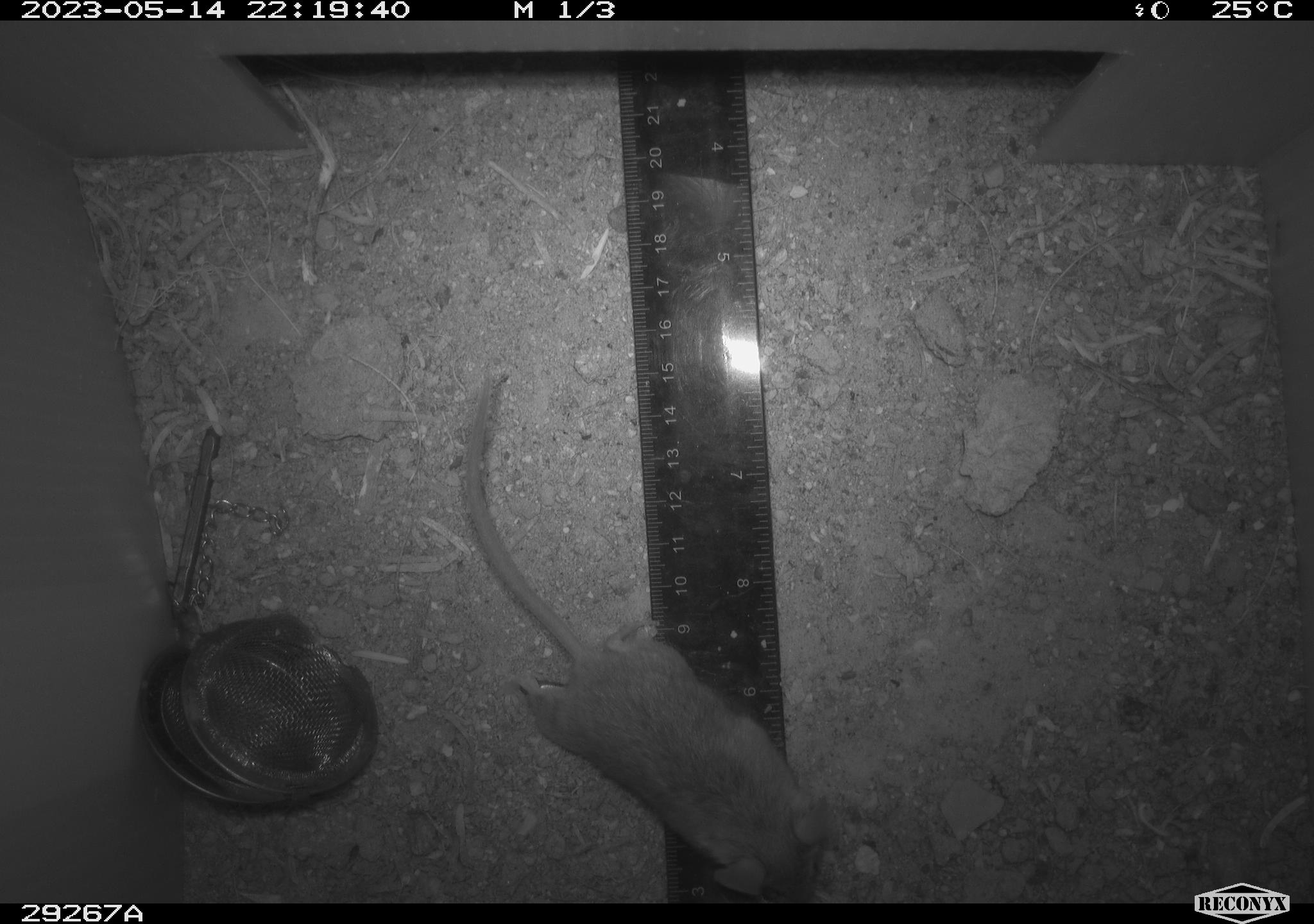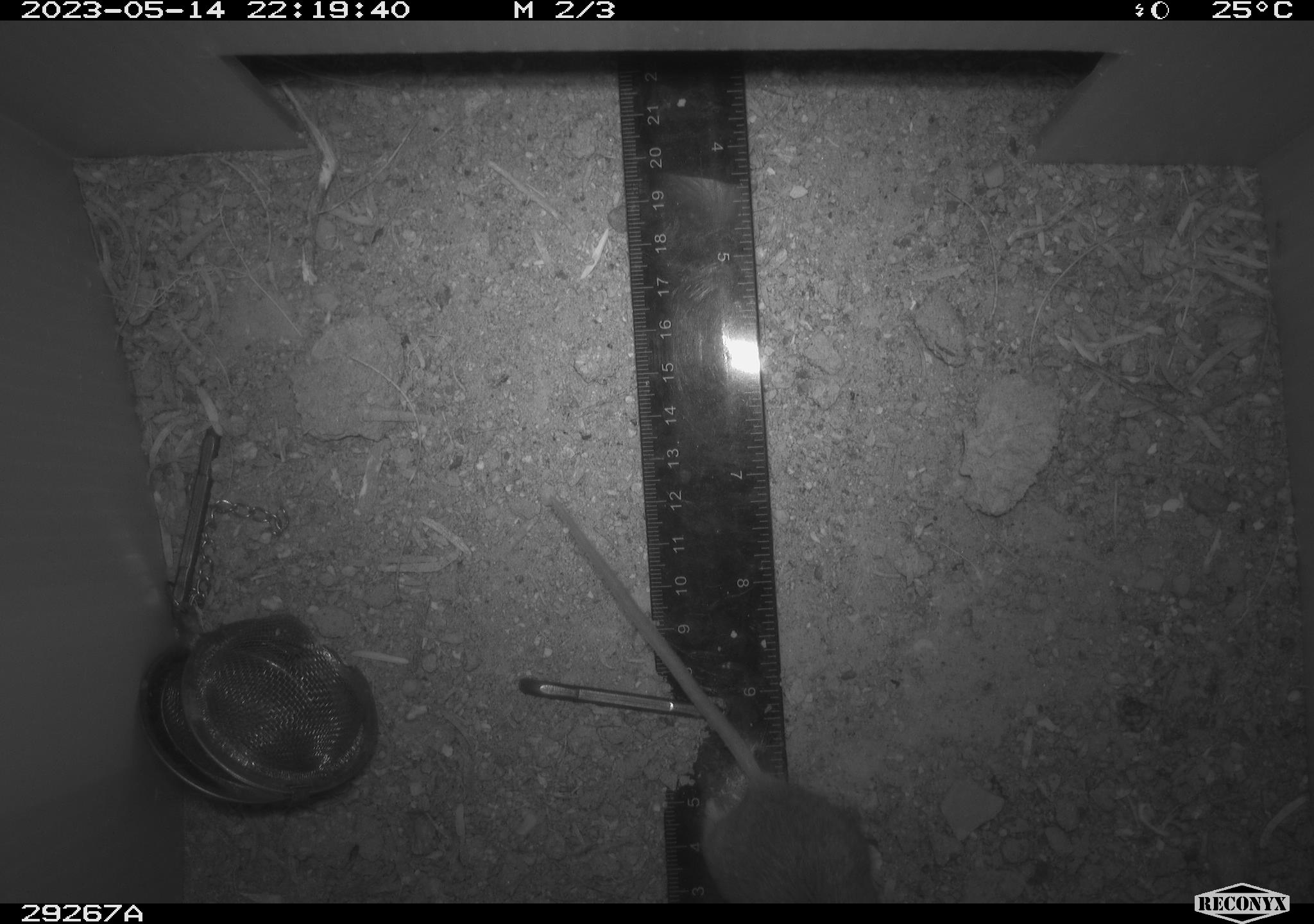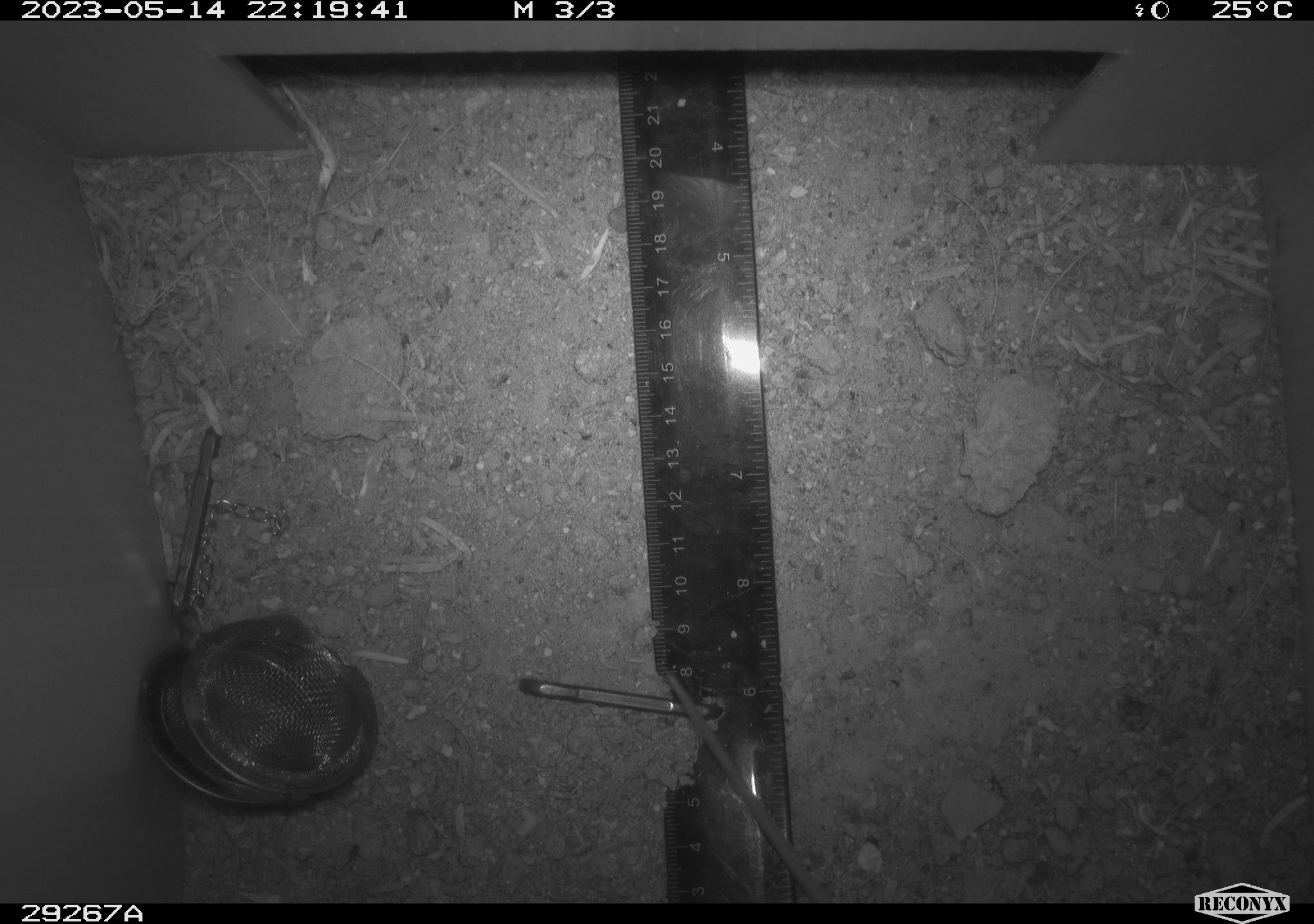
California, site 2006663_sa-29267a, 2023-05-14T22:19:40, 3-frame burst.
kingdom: Animalia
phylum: Chordata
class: Mammalia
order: Rodentia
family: Cricetidae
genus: Peromyscus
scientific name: Peromyscus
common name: deer mice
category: peromyscus species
Peromyscus species (deer mice) (Peromyscus).